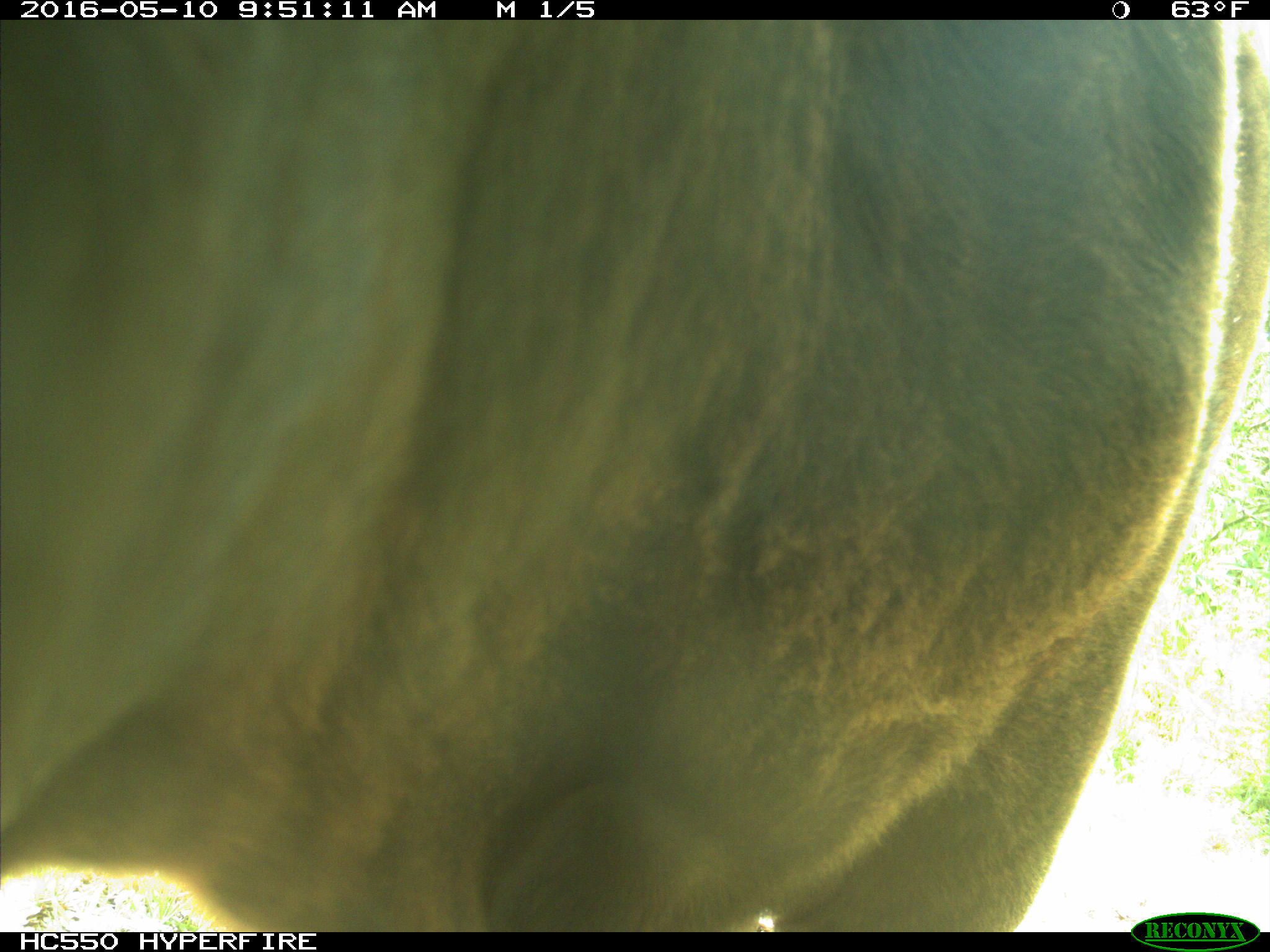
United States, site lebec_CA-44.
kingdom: Animalia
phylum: Chordata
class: Mammalia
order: Artiodactyla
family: Bovidae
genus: Bos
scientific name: Bos taurus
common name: domestic cow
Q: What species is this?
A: Bos taurus (domestic cow).